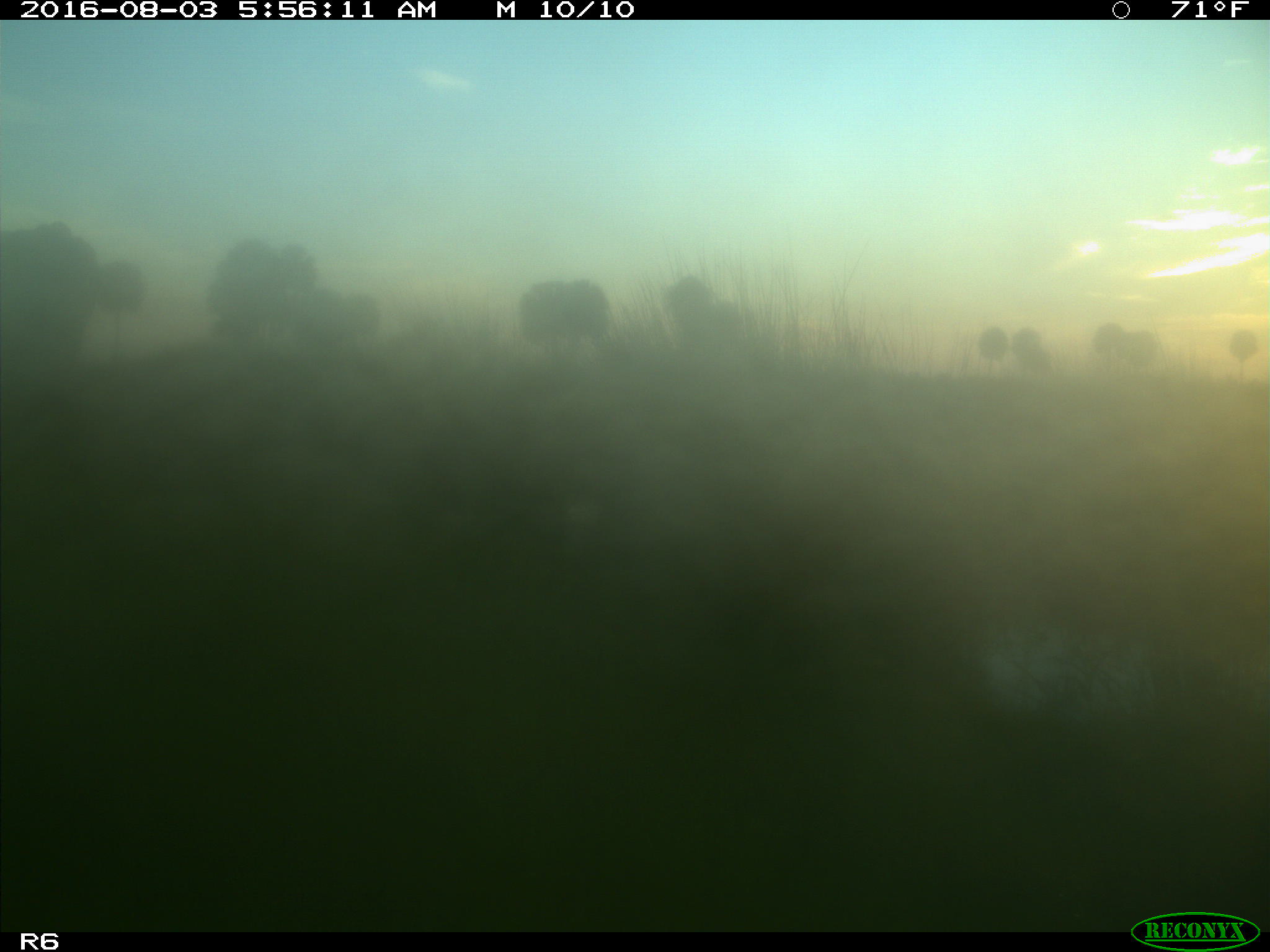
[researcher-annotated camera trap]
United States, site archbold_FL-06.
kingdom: Animalia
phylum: Chordata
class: Mammalia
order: Artiodactyla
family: Bovidae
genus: Bos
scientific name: Bos taurus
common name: domestic cow